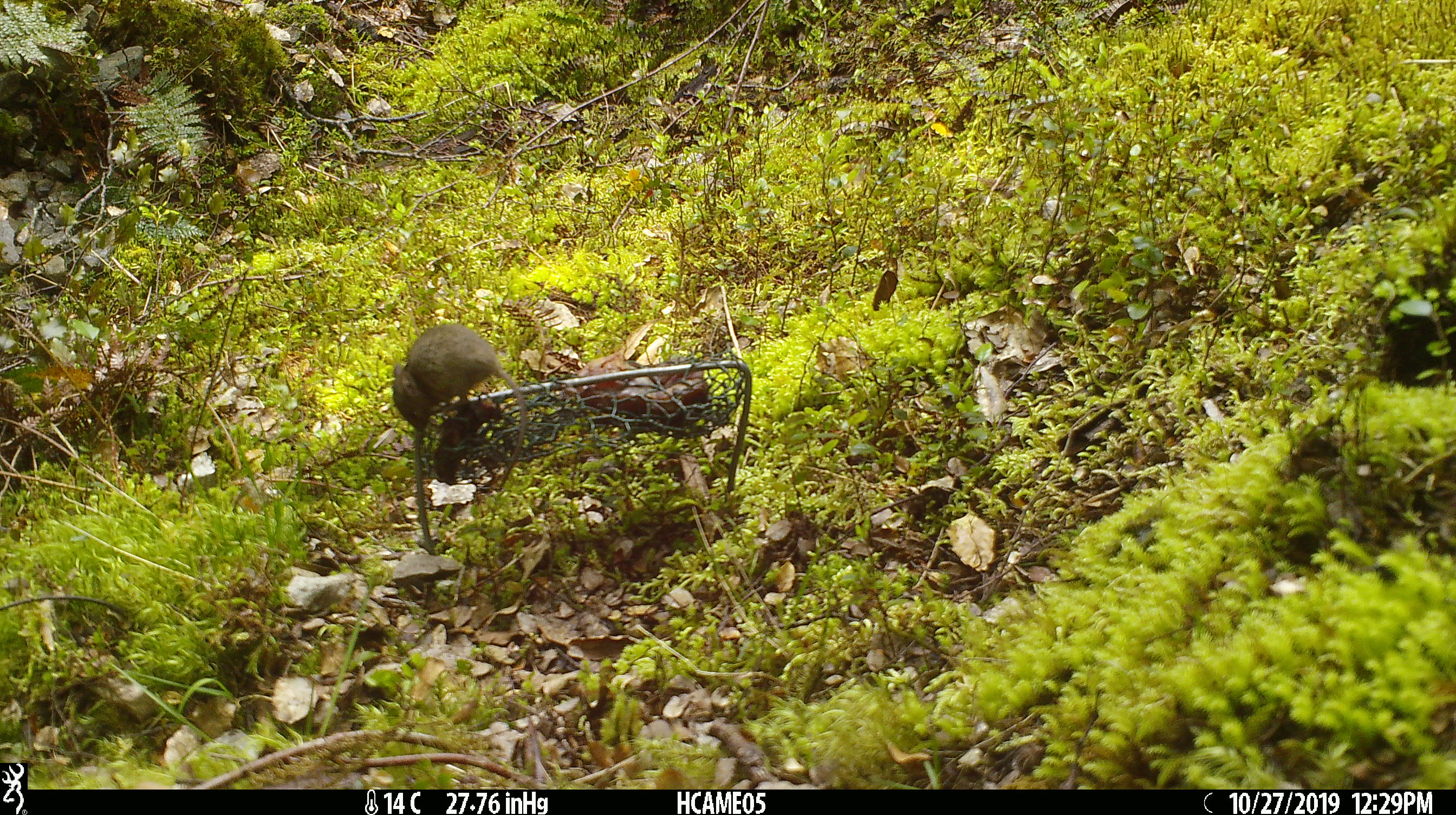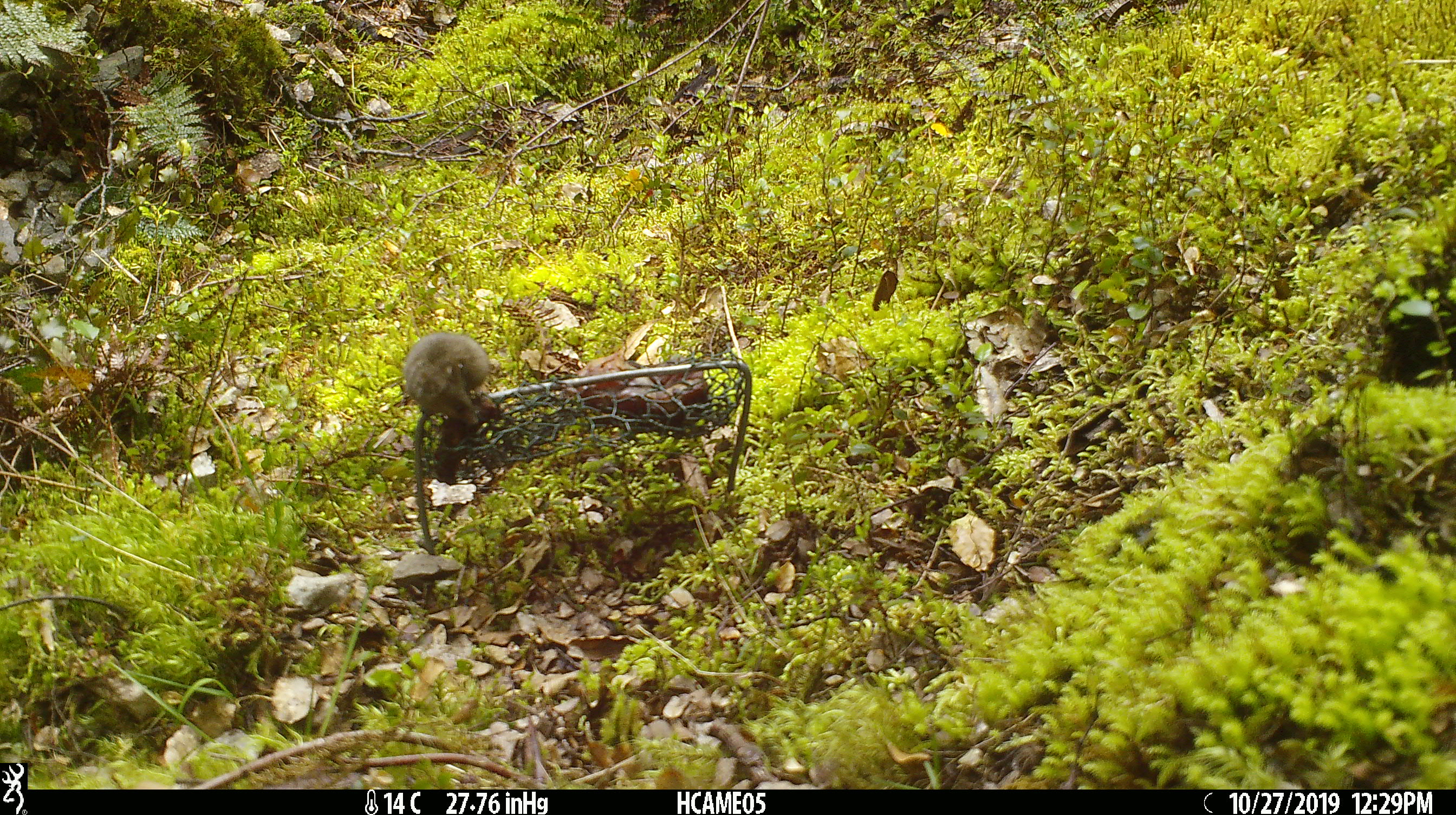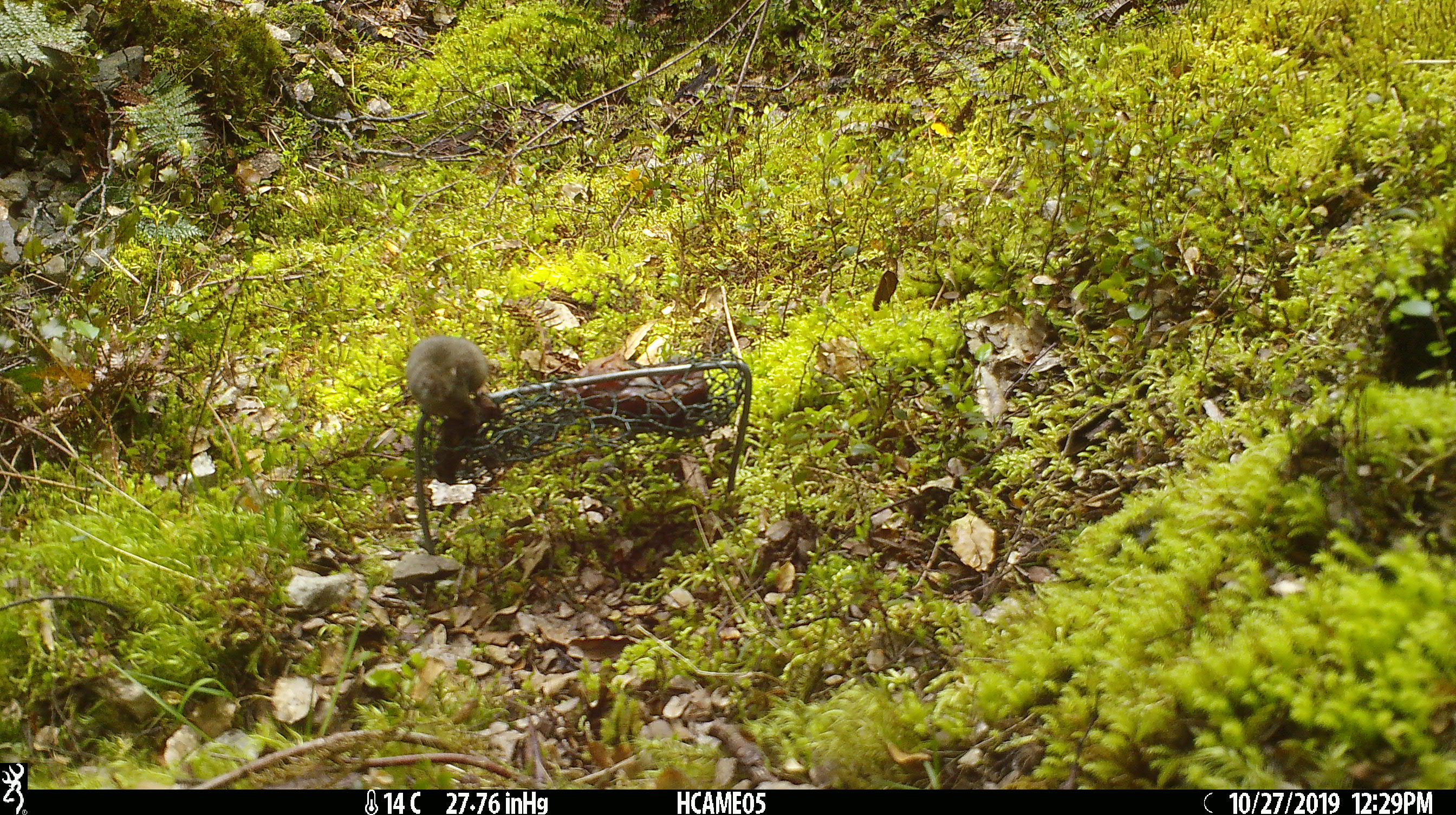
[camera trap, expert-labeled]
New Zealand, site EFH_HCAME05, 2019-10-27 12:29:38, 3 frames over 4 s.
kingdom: Animalia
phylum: Chordata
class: Mammalia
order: Rodentia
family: Muridae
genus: Mus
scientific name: Mus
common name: mouse